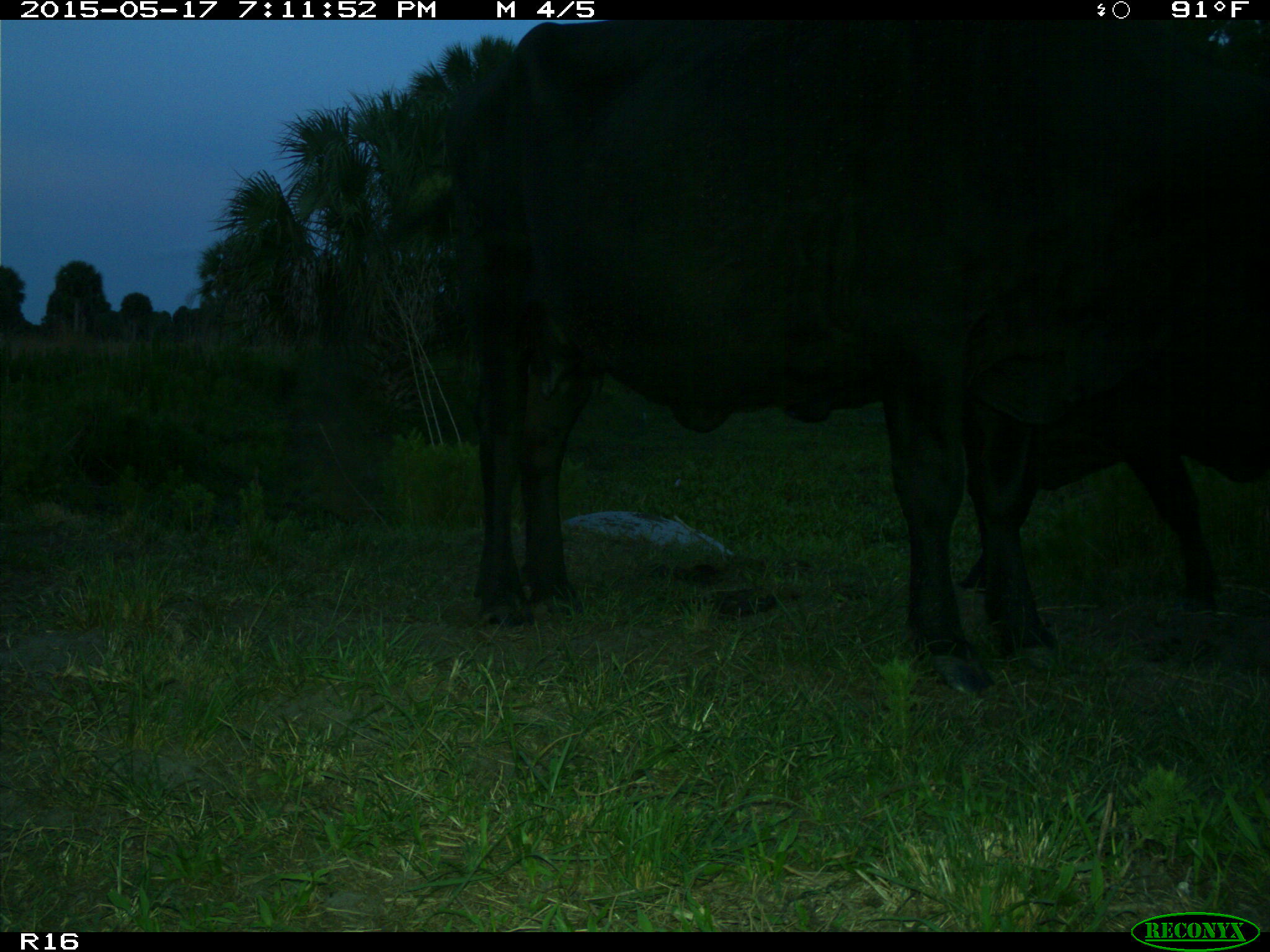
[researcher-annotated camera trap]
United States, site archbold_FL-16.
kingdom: Animalia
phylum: Chordata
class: Mammalia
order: Artiodactyla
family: Bovidae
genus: Bos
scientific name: Bos taurus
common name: domestic cow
Bos taurus (domestic cow).